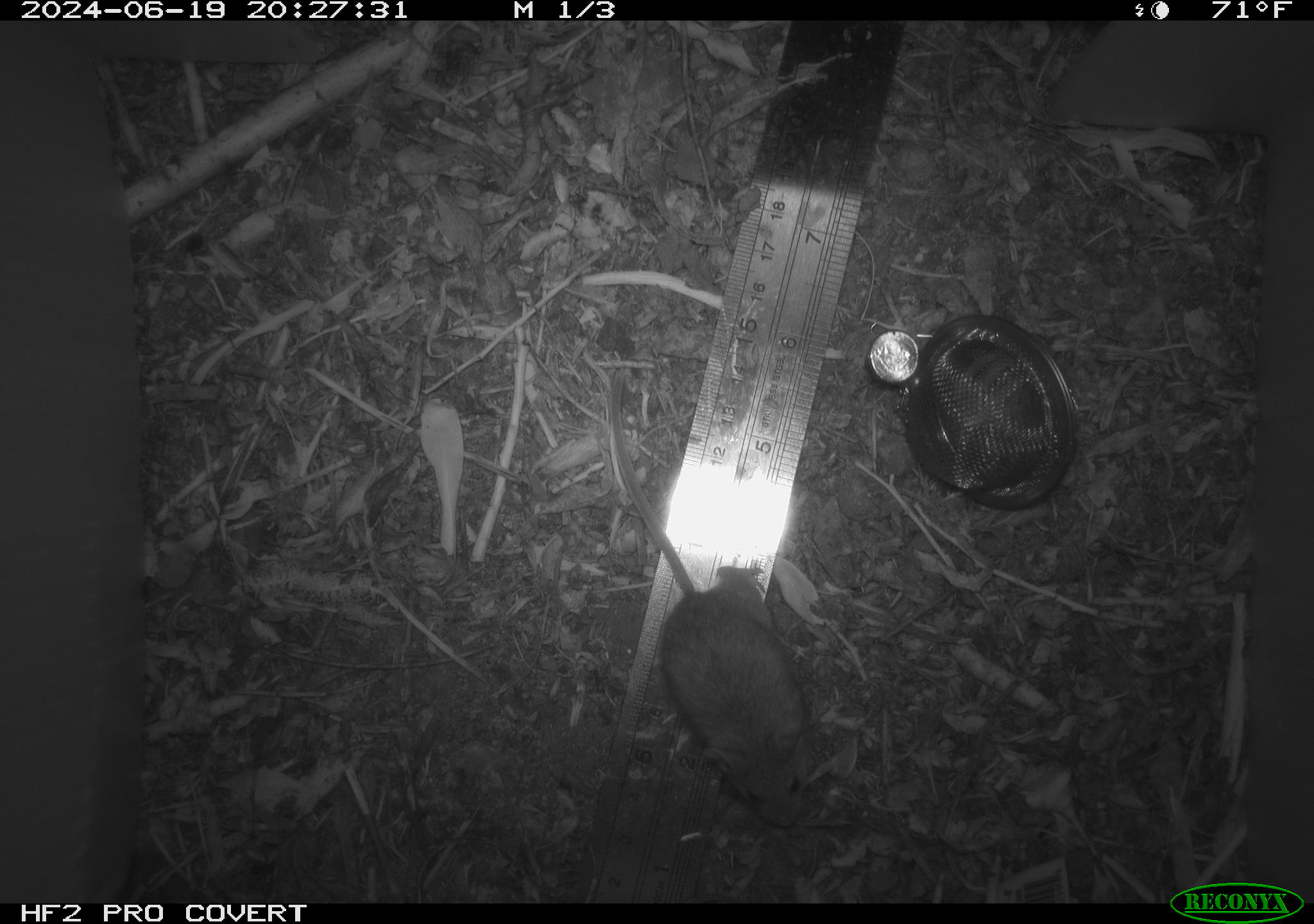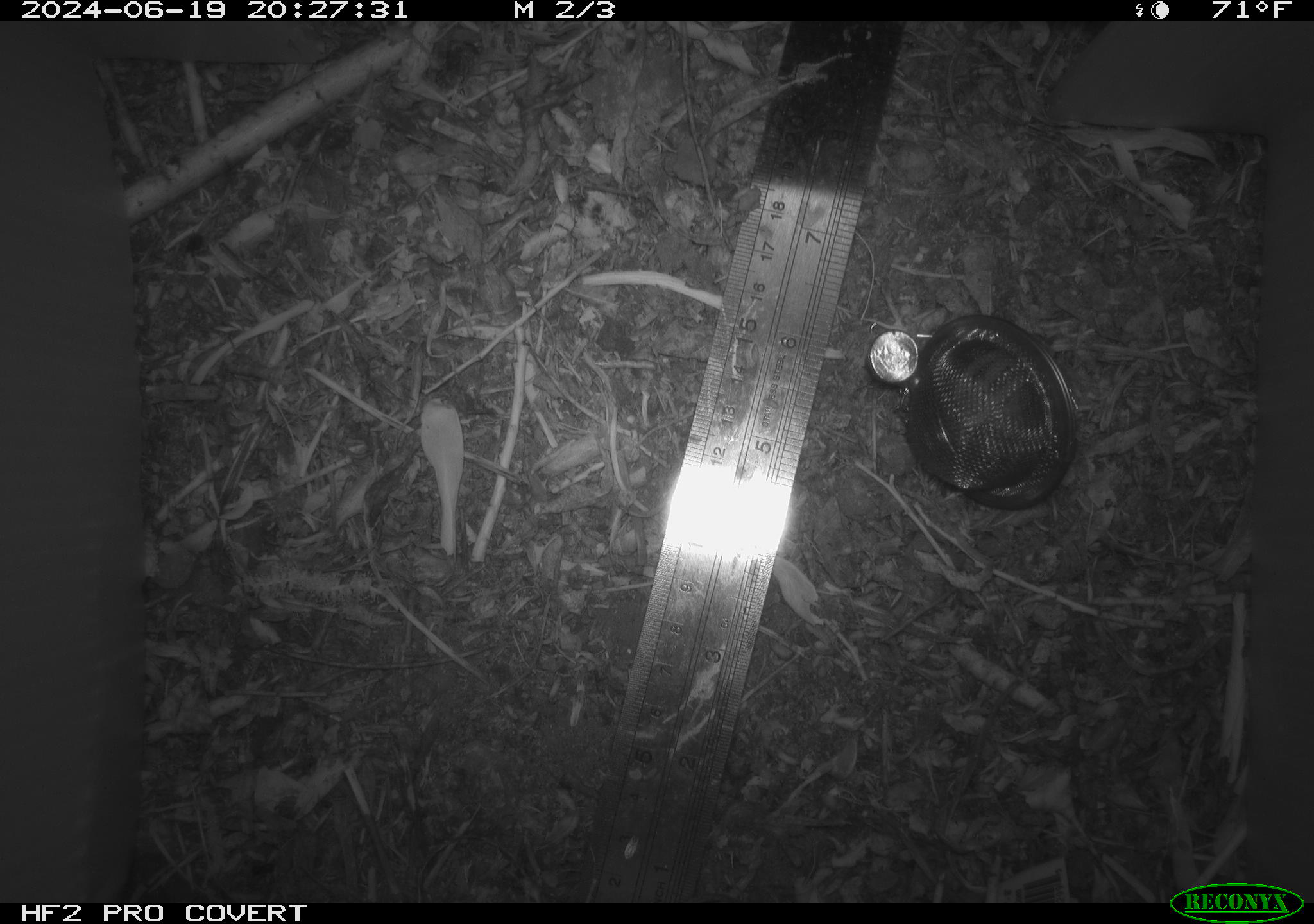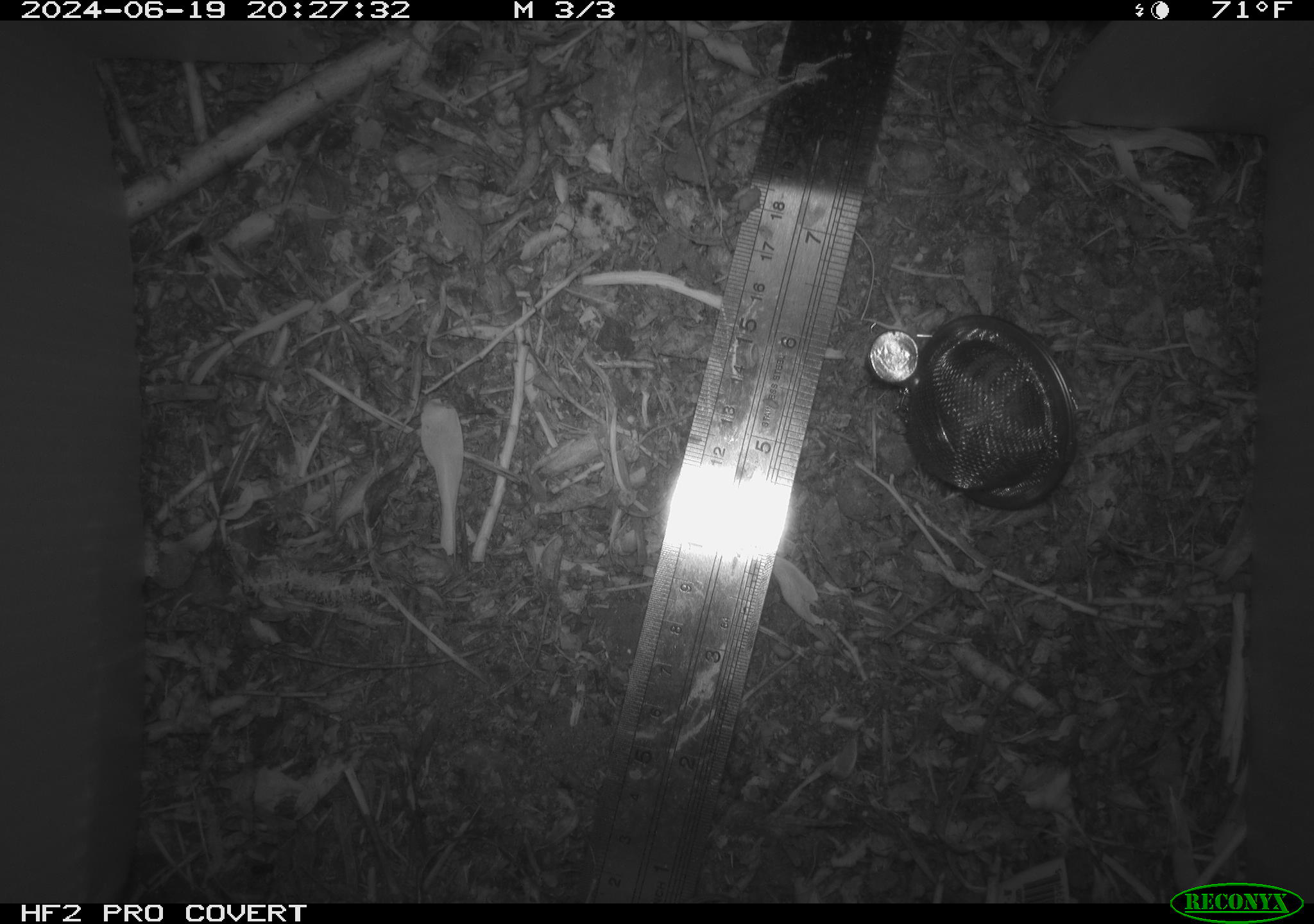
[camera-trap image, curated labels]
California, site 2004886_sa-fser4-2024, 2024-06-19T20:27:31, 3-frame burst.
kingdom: Animalia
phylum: Chordata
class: Mammalia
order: Rodentia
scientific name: Rodentia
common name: rodent